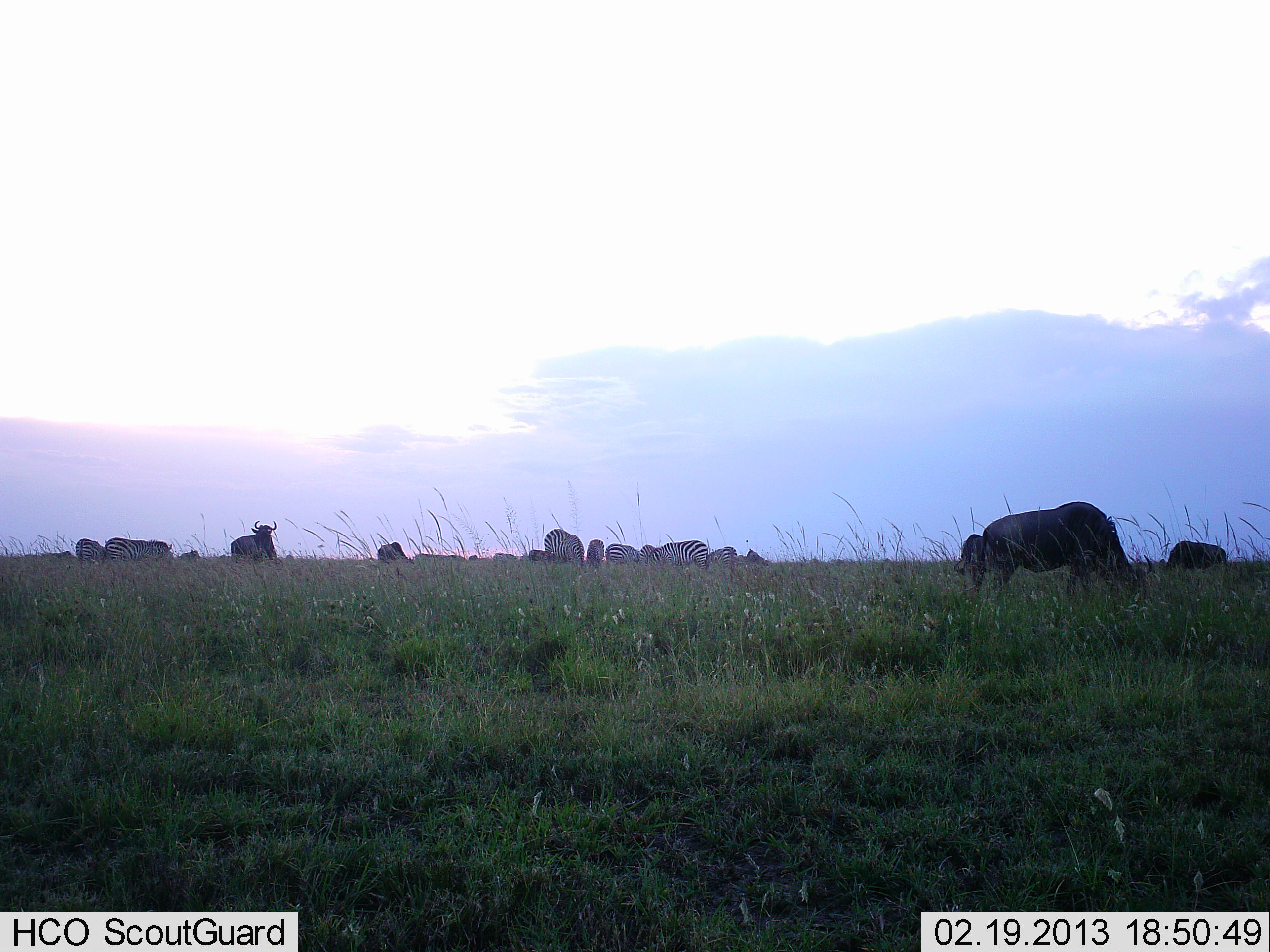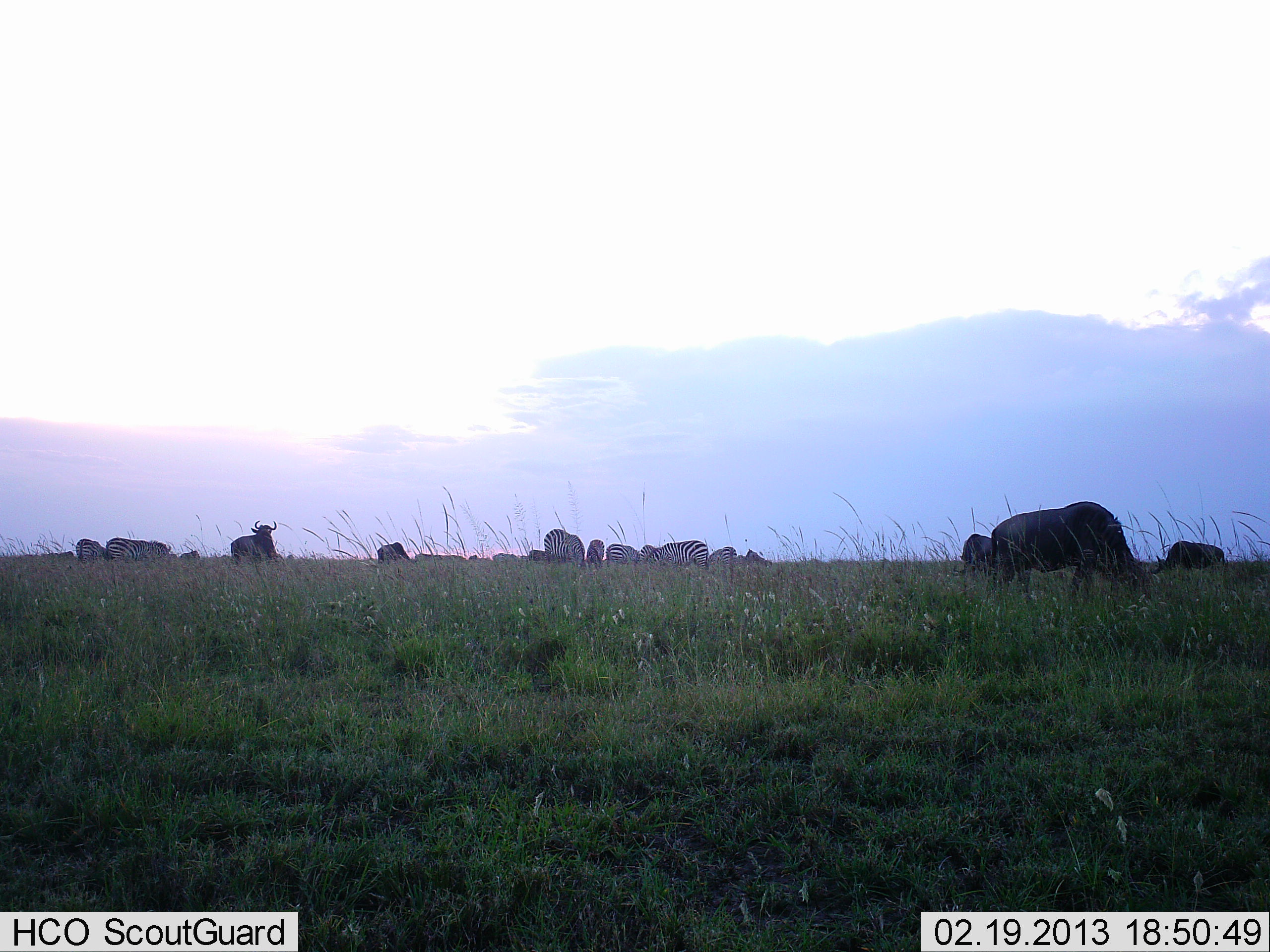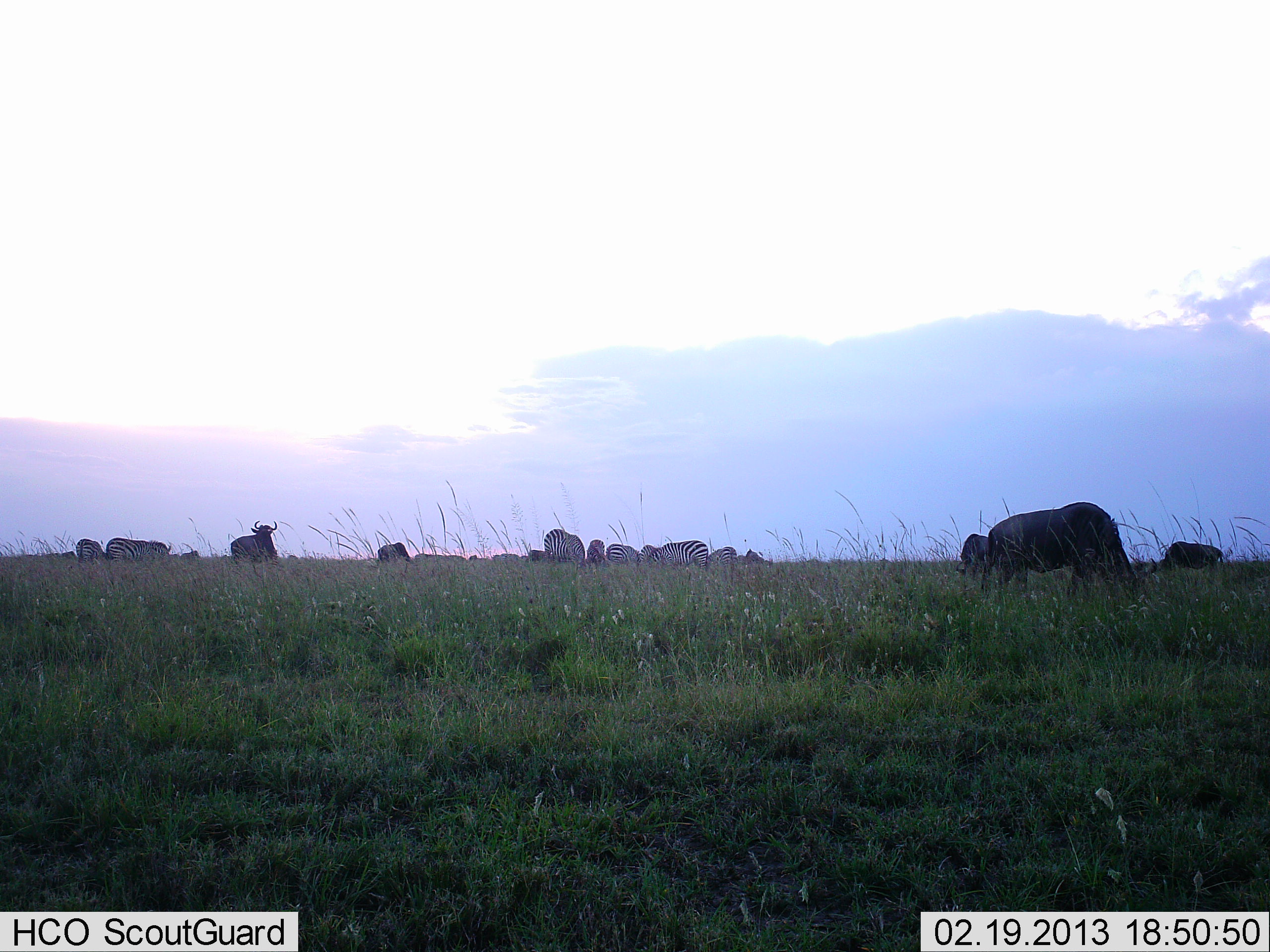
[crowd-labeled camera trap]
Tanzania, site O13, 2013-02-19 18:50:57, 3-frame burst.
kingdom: Animalia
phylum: Chordata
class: Mammalia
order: Artiodactyla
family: Bovidae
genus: Connochaetes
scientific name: Connochaetes taurinus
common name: blue wildebeest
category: wildebeest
Wildebeest (blue wildebeest) (Connochaetes taurinus), count 5. Behavior (volunteer vote fractions): standing 67%, resting 0%, moving 8%, interacting 0%. Young present (vote fraction): 0%. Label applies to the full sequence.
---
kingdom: Animalia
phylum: Chordata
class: Mammalia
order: Perissodactyla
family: Equidae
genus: Equus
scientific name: Equus quagga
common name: plains zebra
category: zebra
Zebra (plains zebra) (Equus quagga), count 8. Behavior (volunteer vote fractions): standing 42%, resting 12%, moving 12%, interacting 0%. Young present (vote fraction): 0%. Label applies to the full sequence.